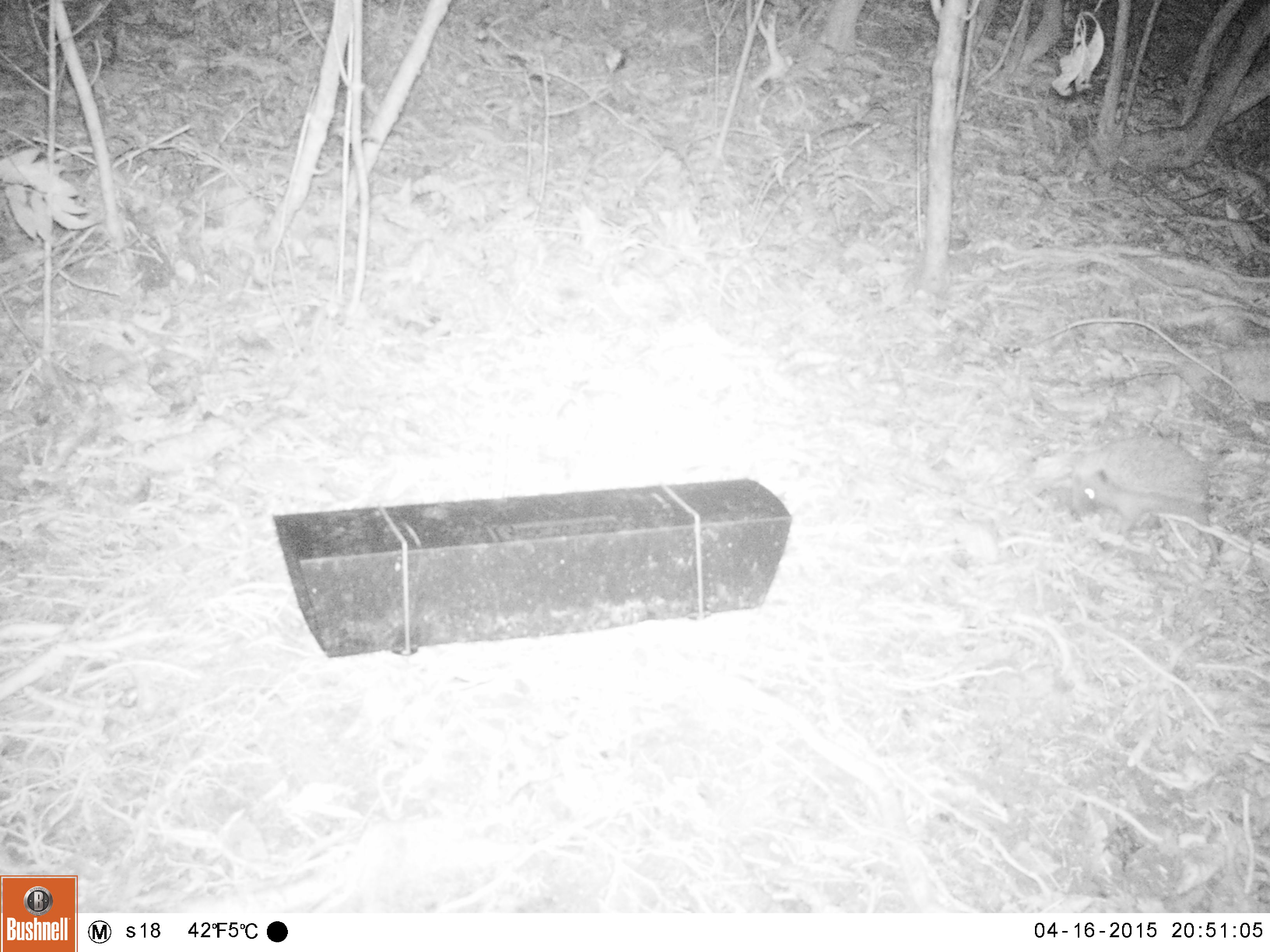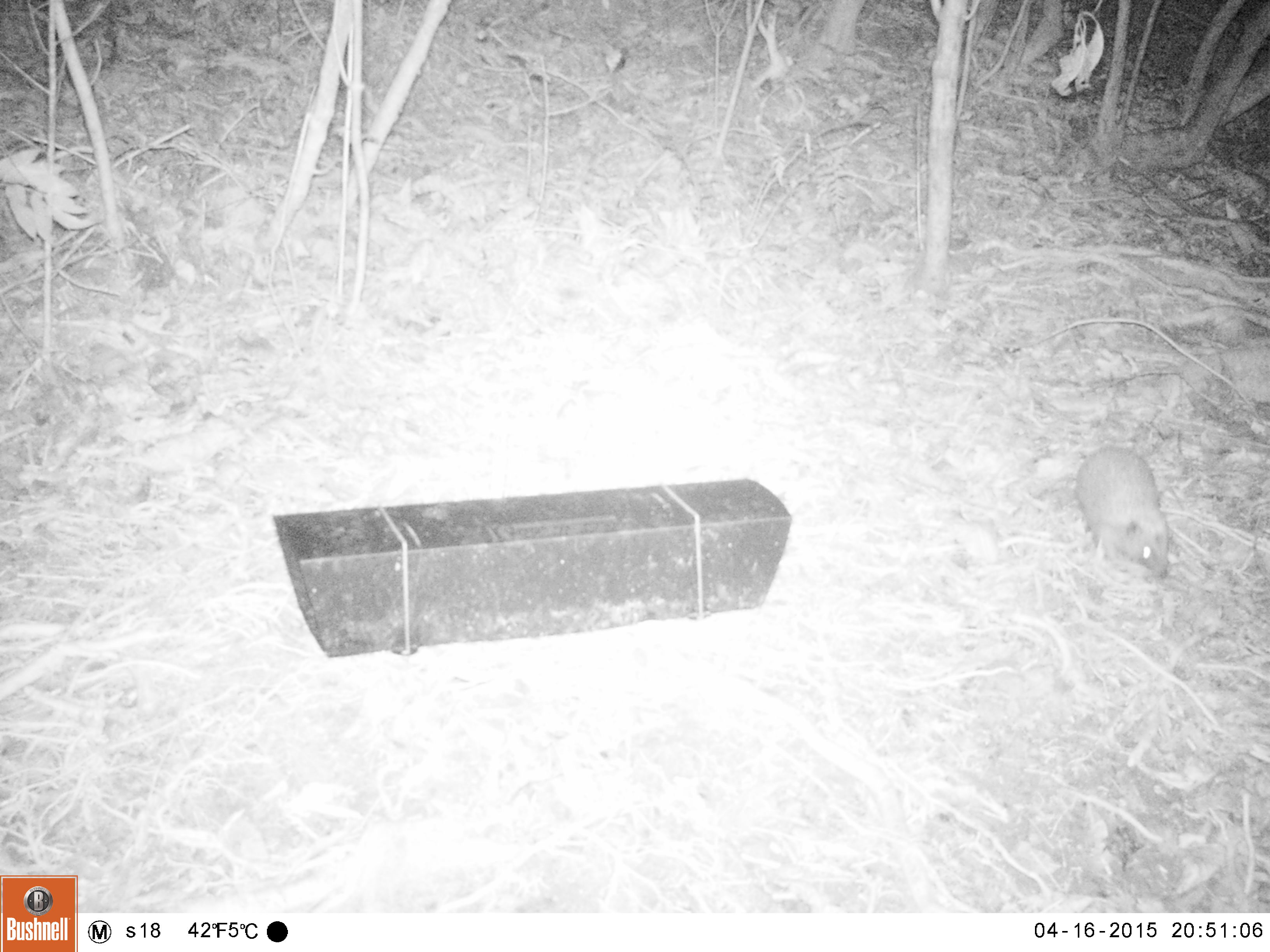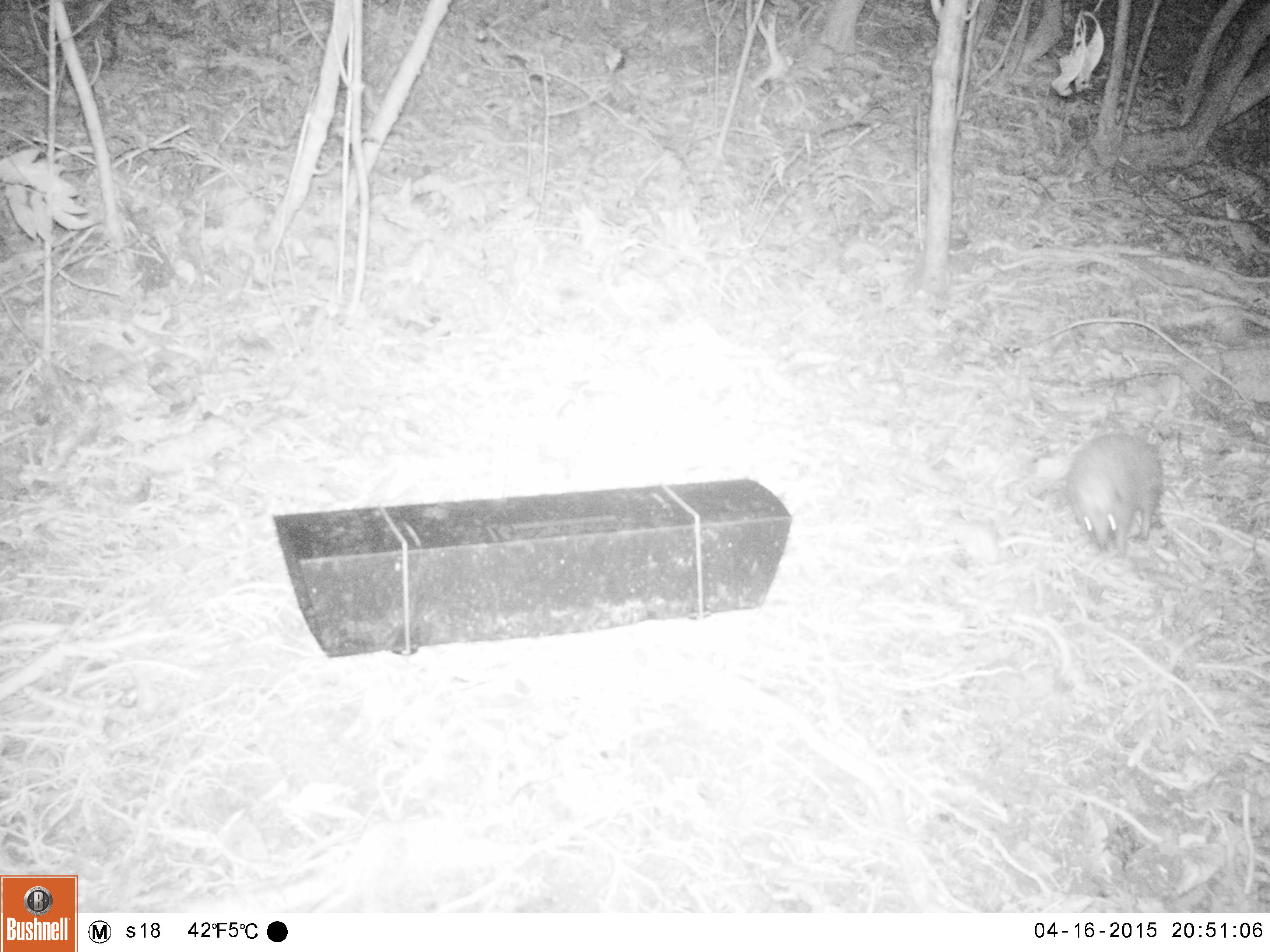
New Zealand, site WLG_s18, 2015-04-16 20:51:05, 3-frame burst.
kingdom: Animalia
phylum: Chordata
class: Mammalia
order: Eulipotyphla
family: Erinaceidae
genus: Erinaceus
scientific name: Erinaceus europaeus europaeus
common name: european hedgehog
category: hedgehog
Hedgehog (european hedgehog) (Erinaceus europaeus europaeus).